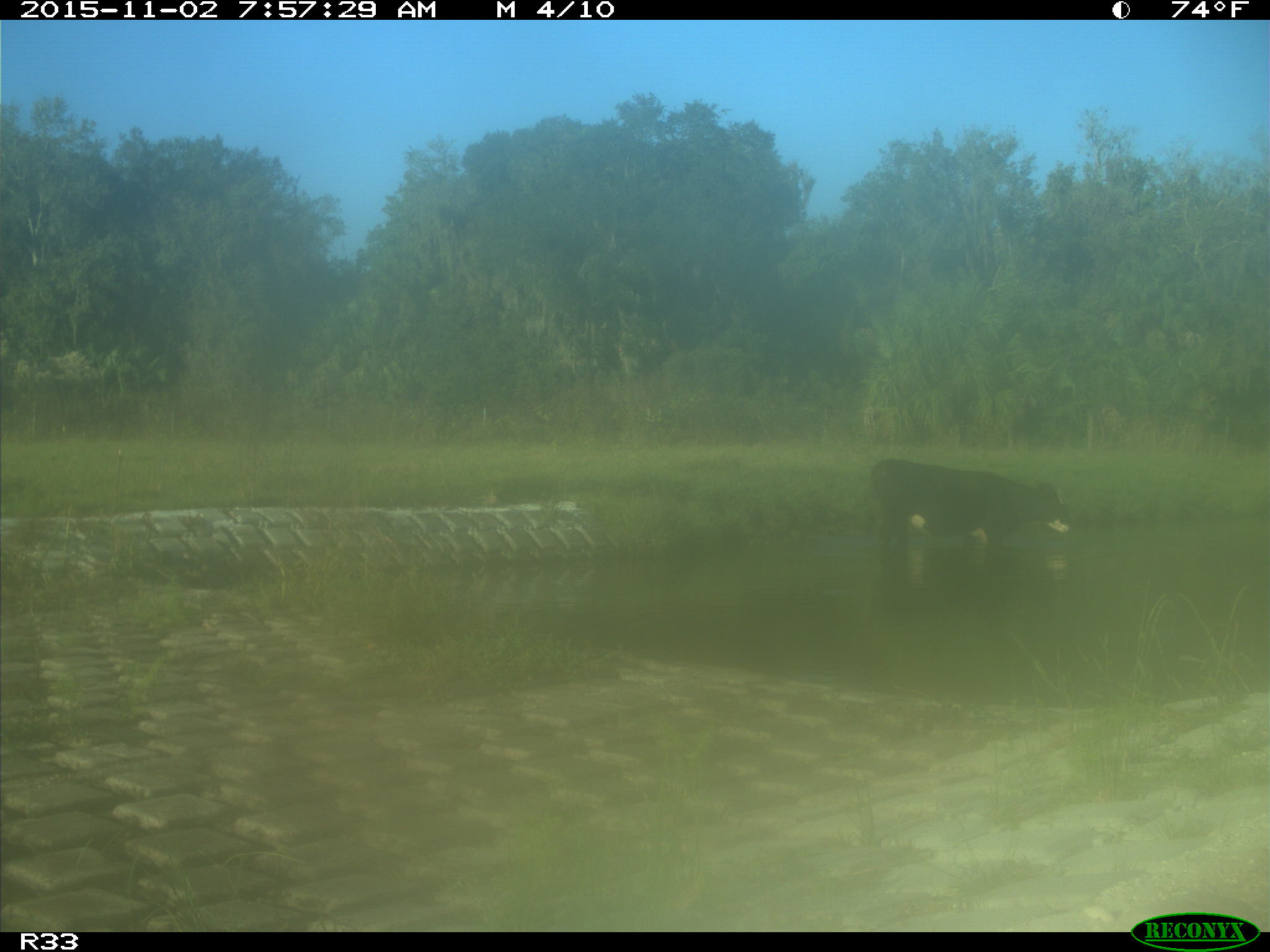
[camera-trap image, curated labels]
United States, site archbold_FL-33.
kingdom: Animalia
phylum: Chordata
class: Mammalia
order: Artiodactyla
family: Bovidae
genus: Bos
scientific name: Bos taurus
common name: domestic cow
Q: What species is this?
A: Bos taurus (domestic cow).